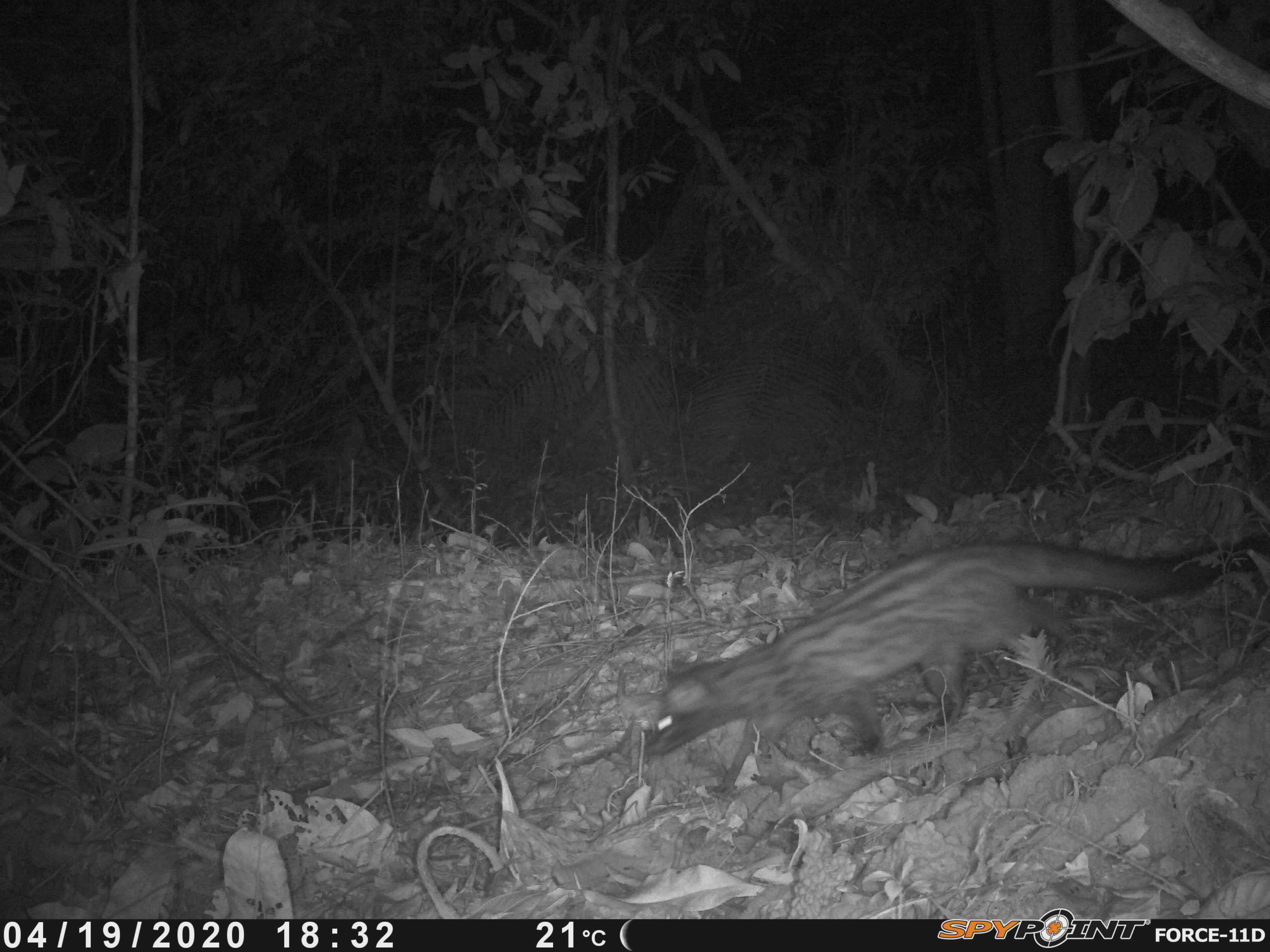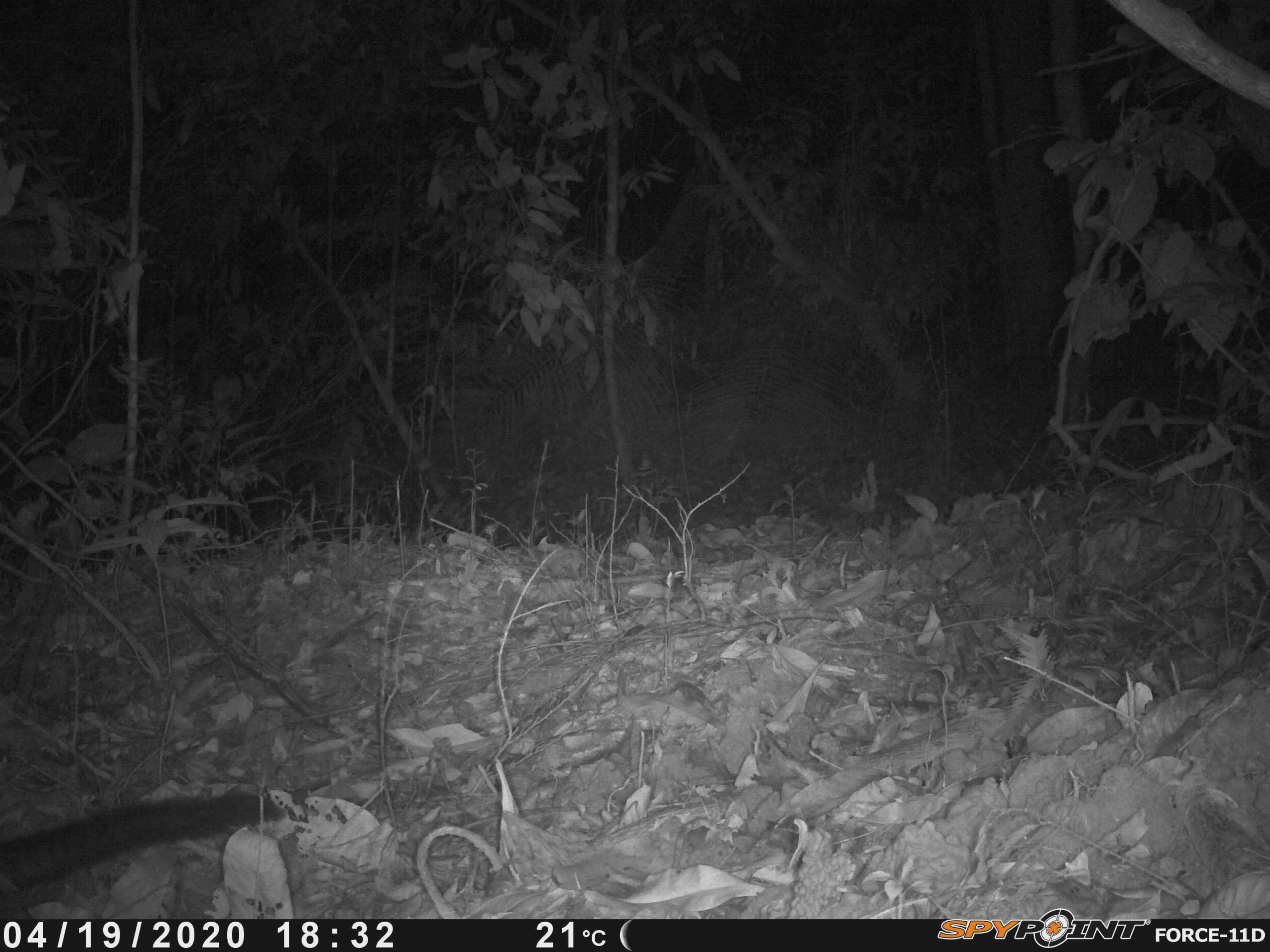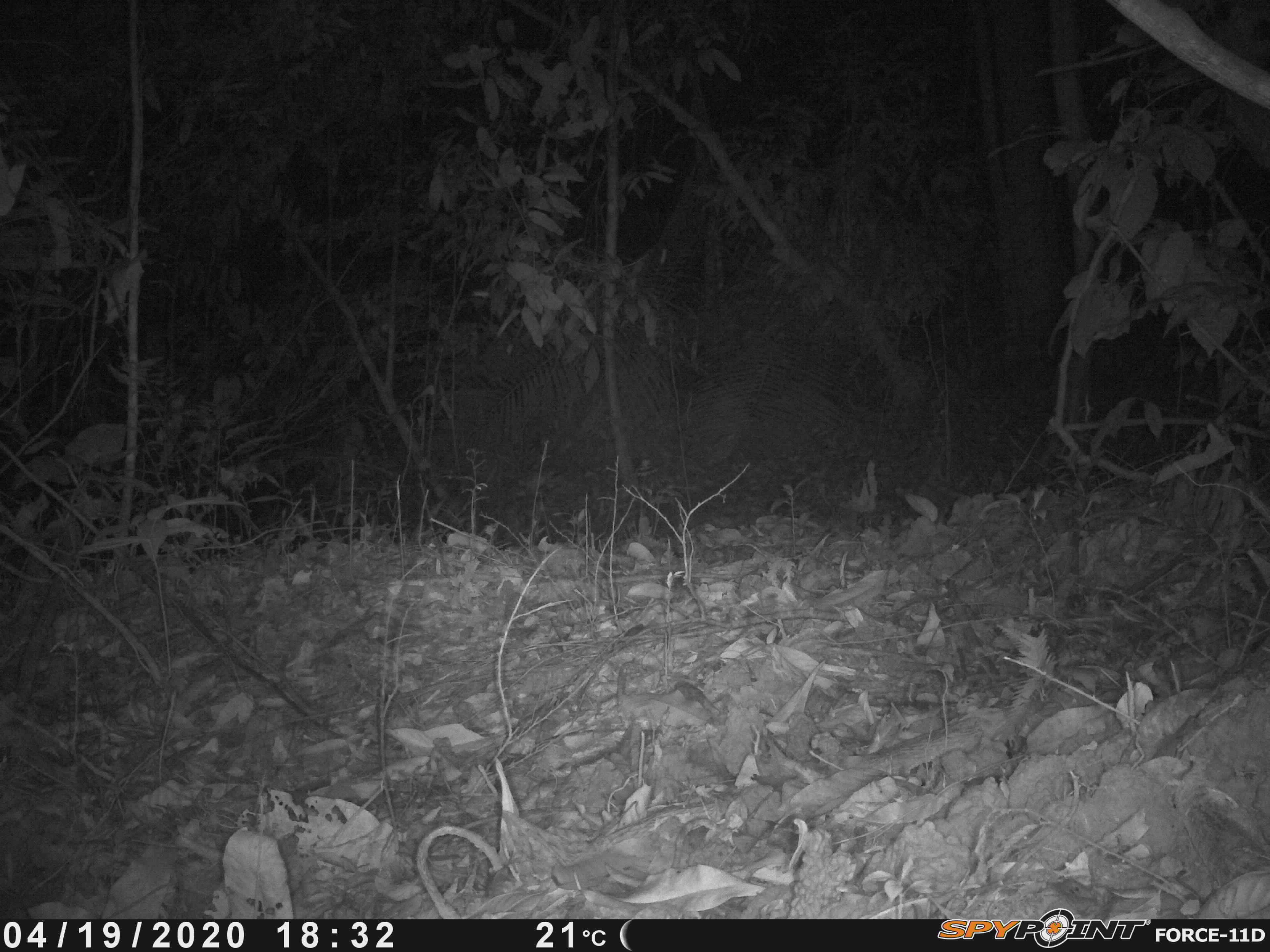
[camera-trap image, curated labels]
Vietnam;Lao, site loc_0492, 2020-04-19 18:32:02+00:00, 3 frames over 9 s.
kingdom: Animalia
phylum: Chordata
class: Mammalia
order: Carnivora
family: Viverridae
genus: Paradoxurus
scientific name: Paradoxurus hermaphroditus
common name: common palm civet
Common palm civet (Paradoxurus hermaphroditus). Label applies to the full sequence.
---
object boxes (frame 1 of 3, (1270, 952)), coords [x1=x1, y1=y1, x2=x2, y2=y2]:
common palm civet: [x1=642, y1=531, x2=1268, y2=794]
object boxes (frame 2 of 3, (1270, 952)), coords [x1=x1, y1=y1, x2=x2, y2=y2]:
common palm civet: [x1=0, y1=775, x2=331, y2=918]